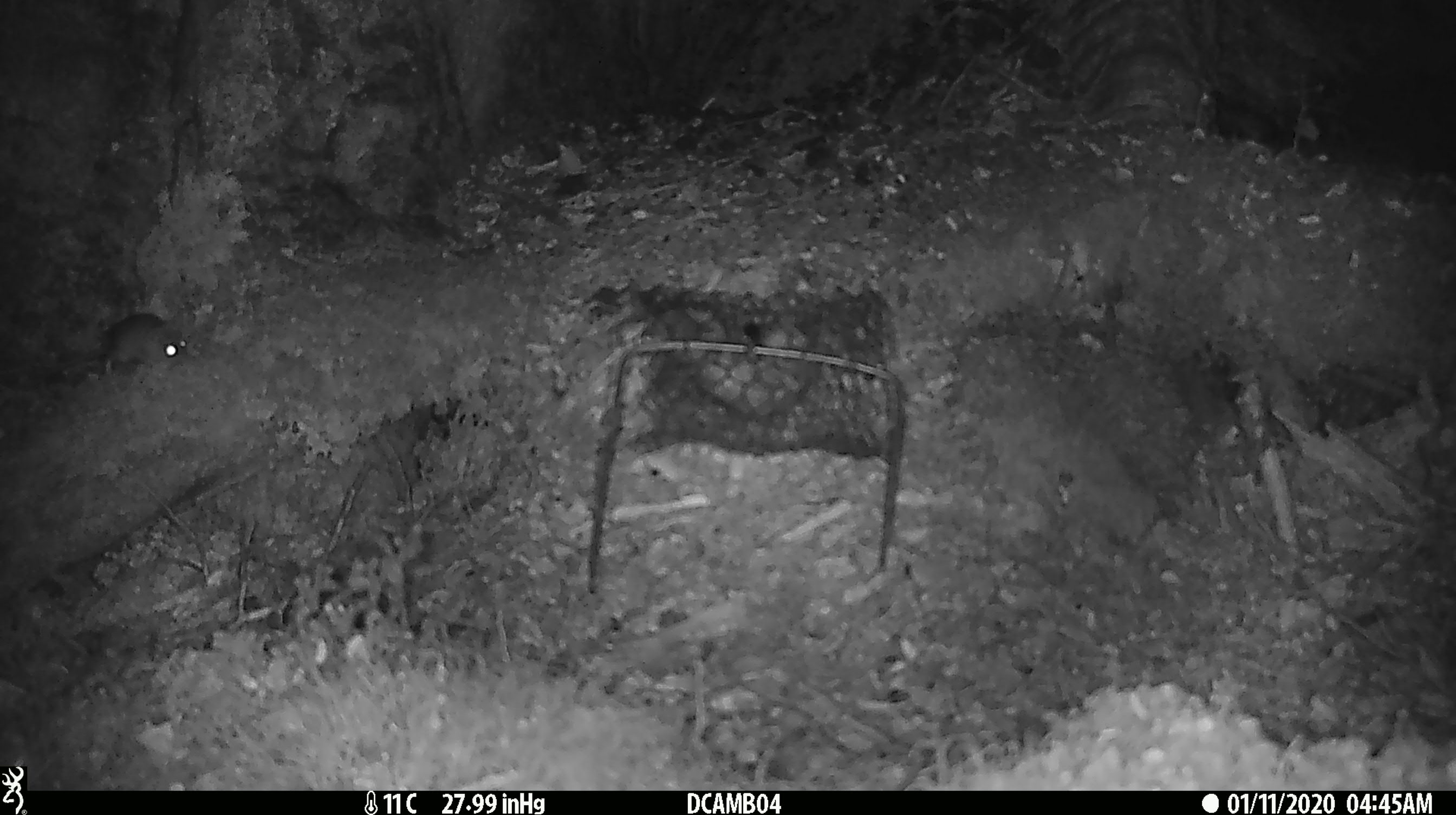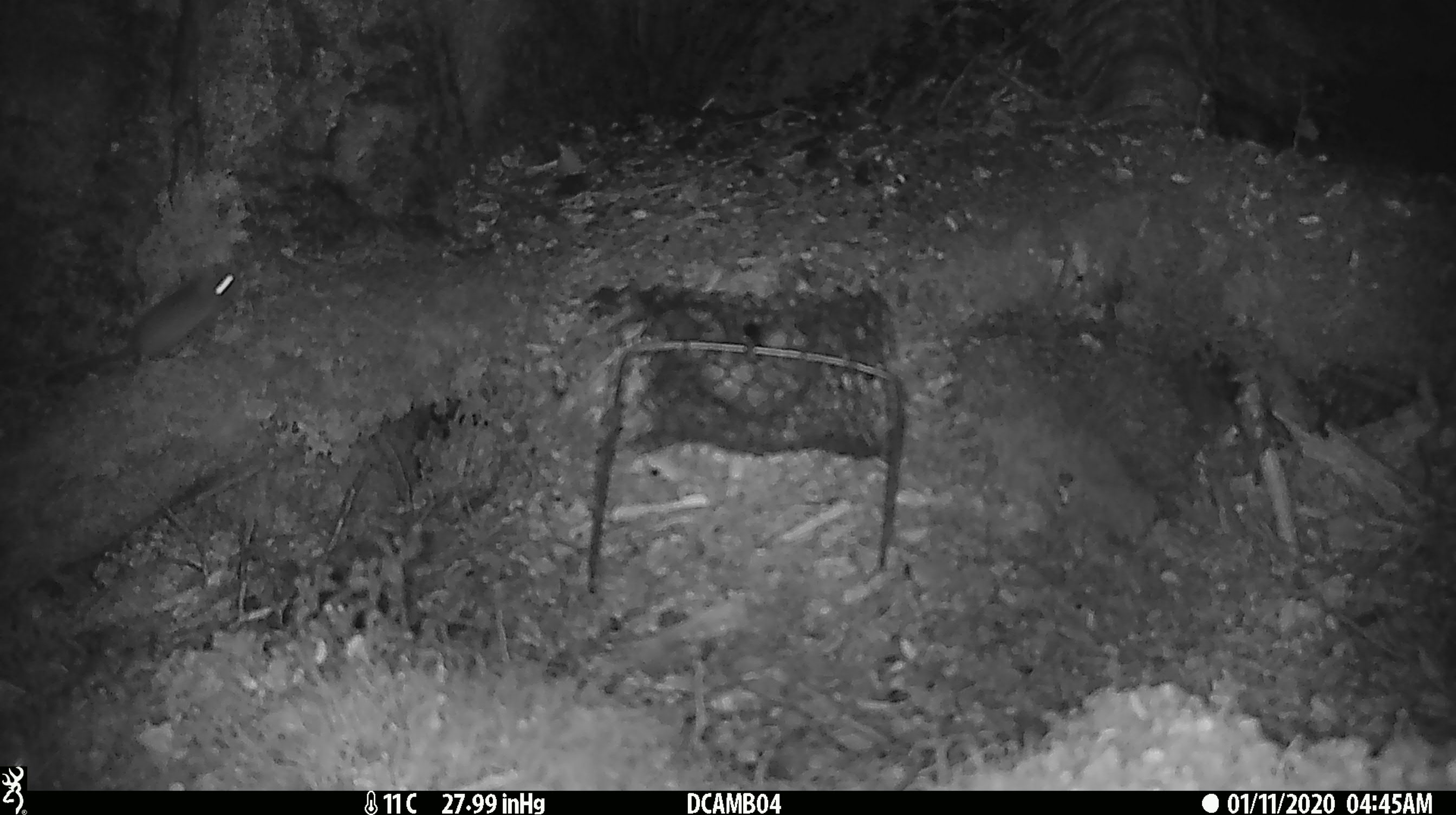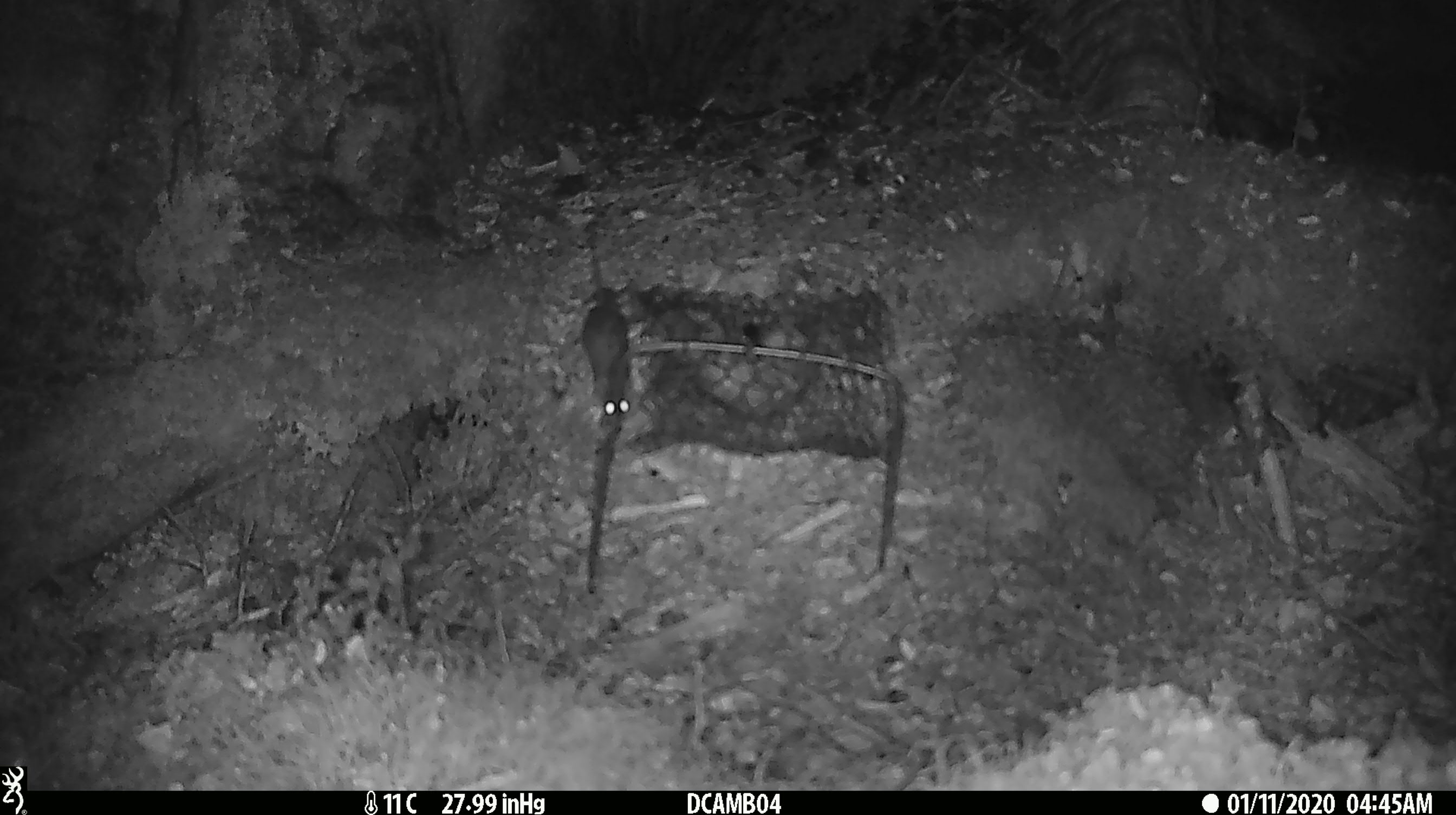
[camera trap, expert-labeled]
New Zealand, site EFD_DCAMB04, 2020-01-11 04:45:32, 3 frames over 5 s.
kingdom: Animalia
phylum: Chordata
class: Mammalia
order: Rodentia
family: Muridae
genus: Mus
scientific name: Mus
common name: mouse